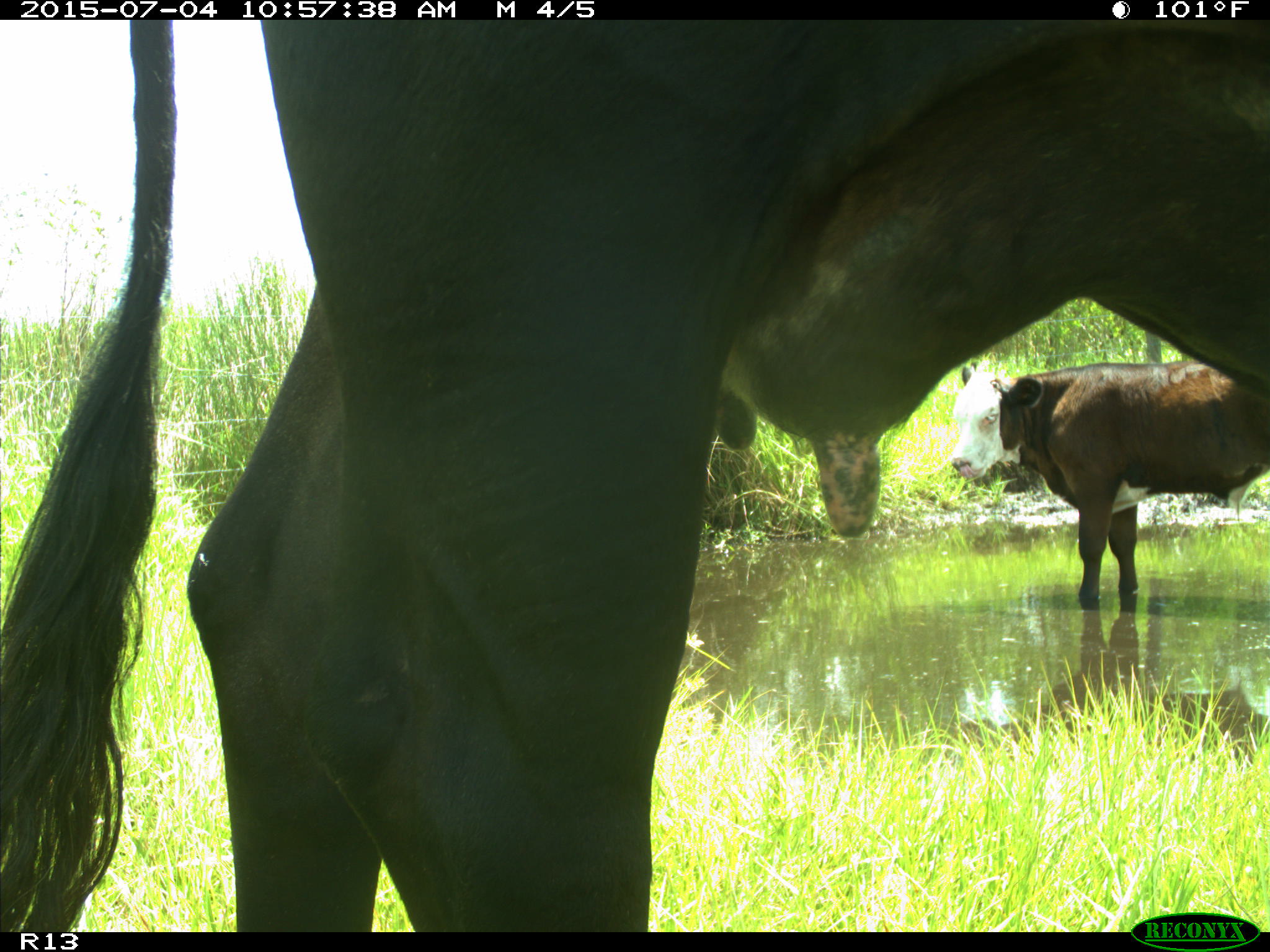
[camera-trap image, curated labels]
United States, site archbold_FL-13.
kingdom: Animalia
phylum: Chordata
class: Mammalia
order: Artiodactyla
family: Bovidae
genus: Bos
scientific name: Bos taurus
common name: domestic cow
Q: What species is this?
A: Bos taurus (domestic cow).